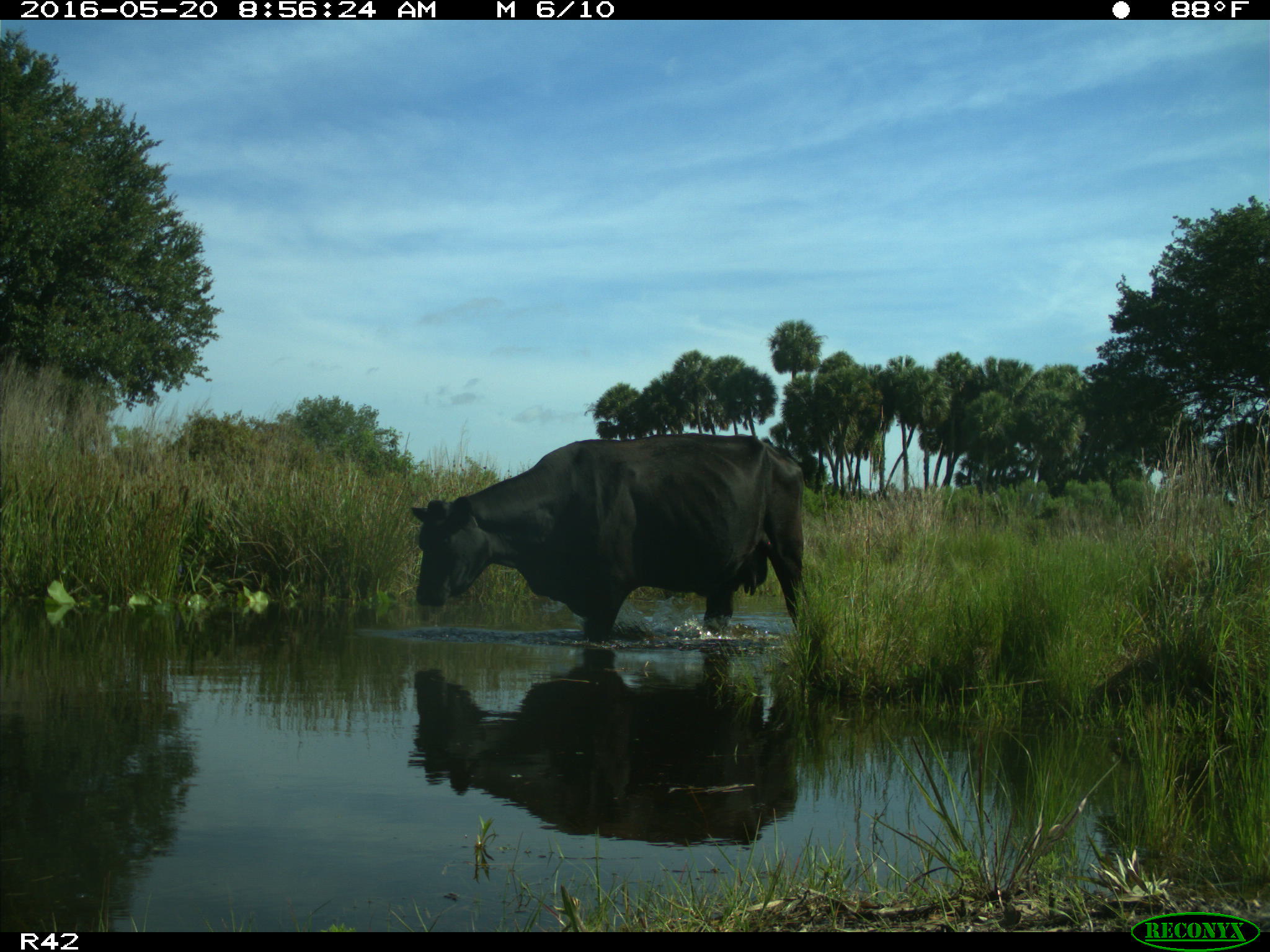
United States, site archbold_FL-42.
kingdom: Animalia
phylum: Chordata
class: Mammalia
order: Artiodactyla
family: Bovidae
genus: Bos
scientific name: Bos taurus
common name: domestic cow